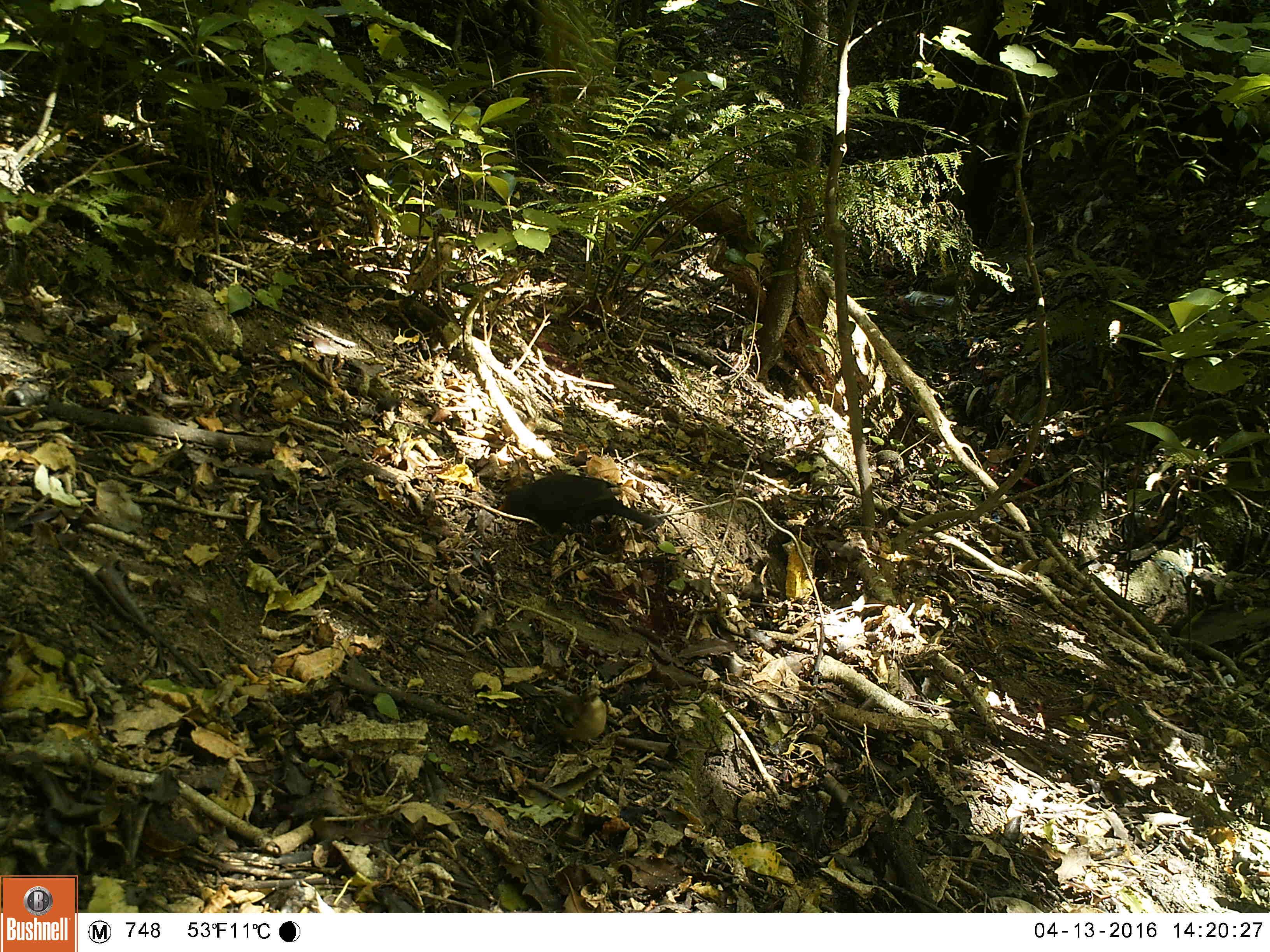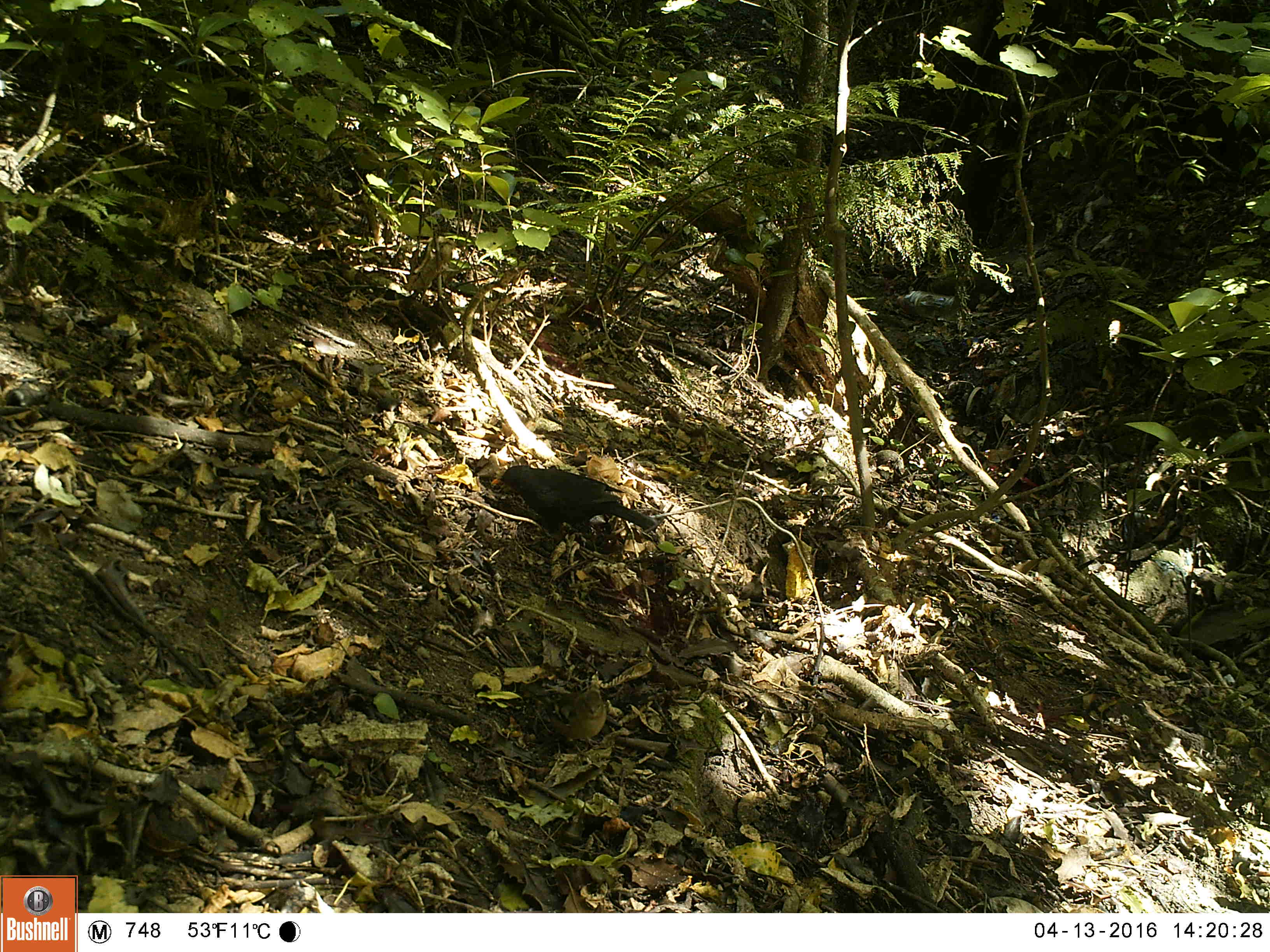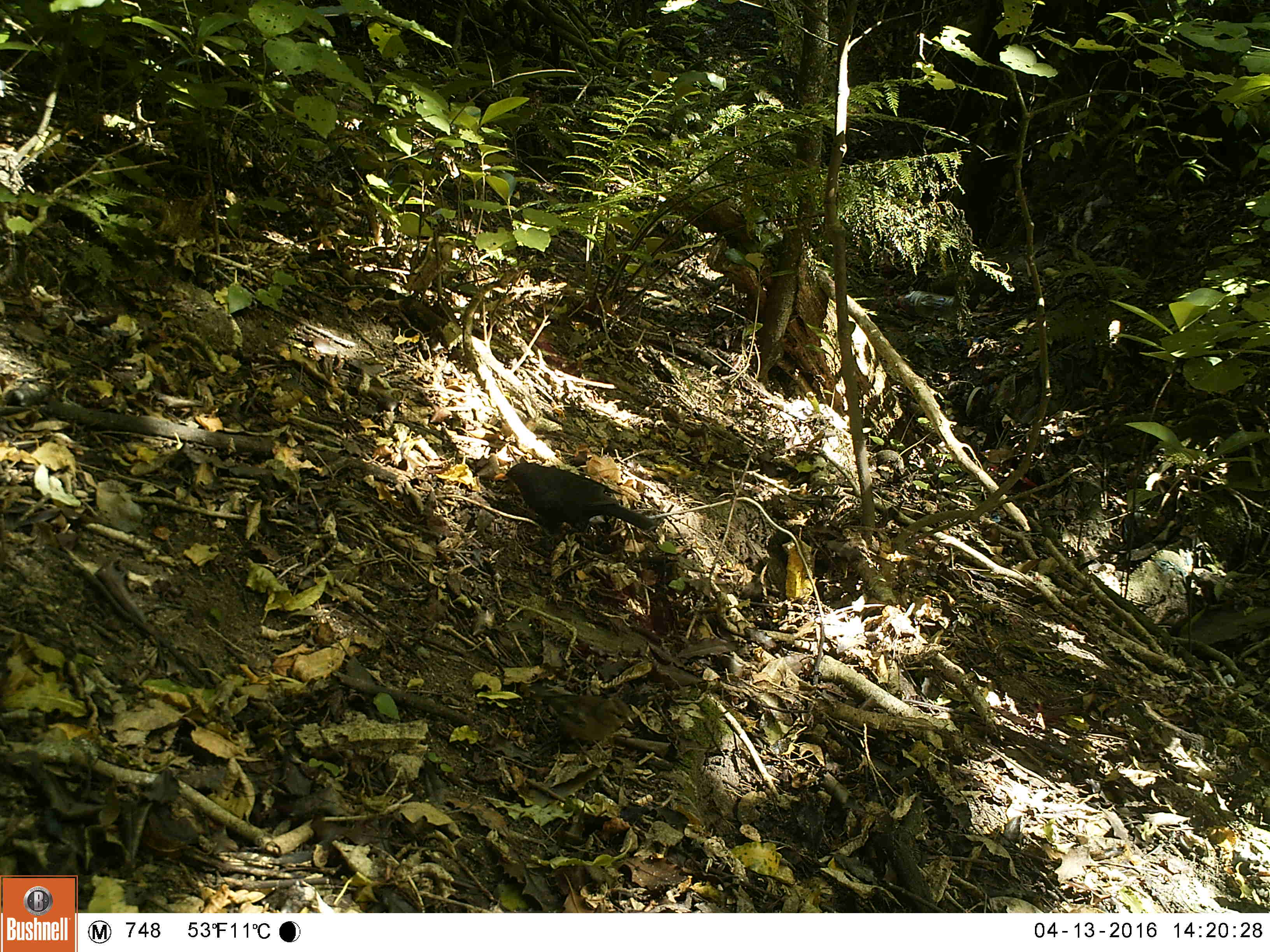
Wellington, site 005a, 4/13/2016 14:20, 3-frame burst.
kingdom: Animalia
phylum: Chordata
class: Aves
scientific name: Aves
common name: bird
Bird (Aves).